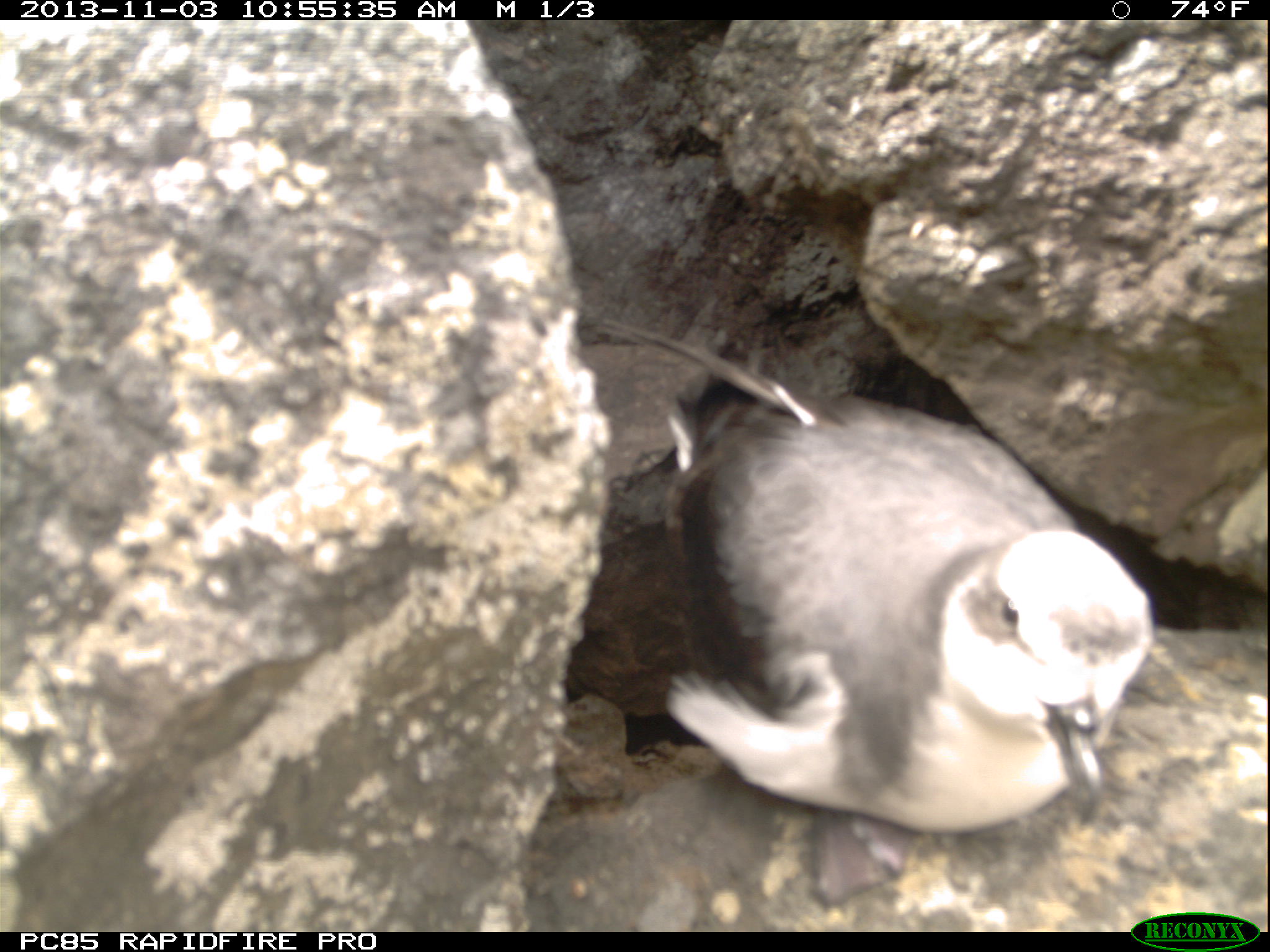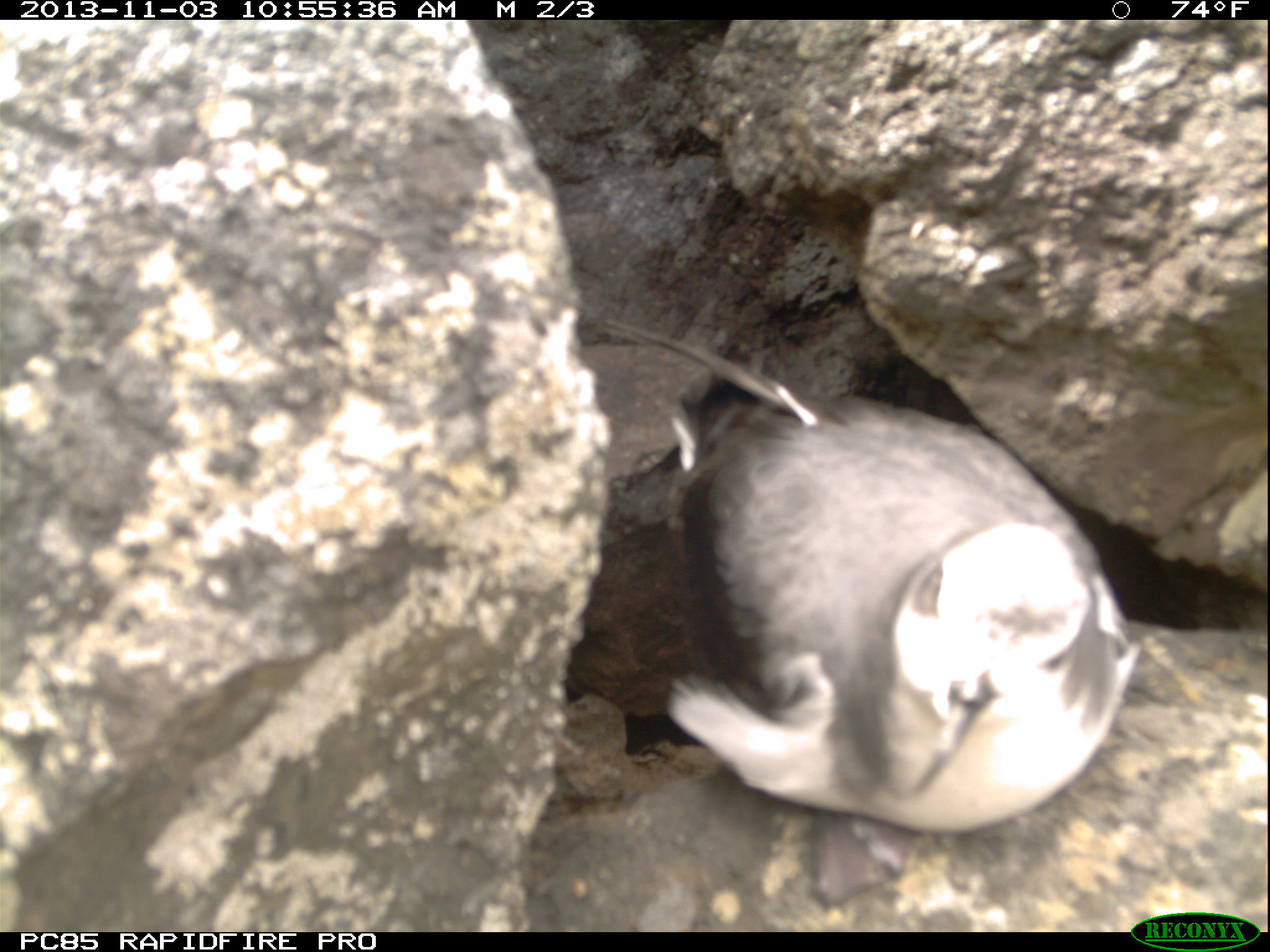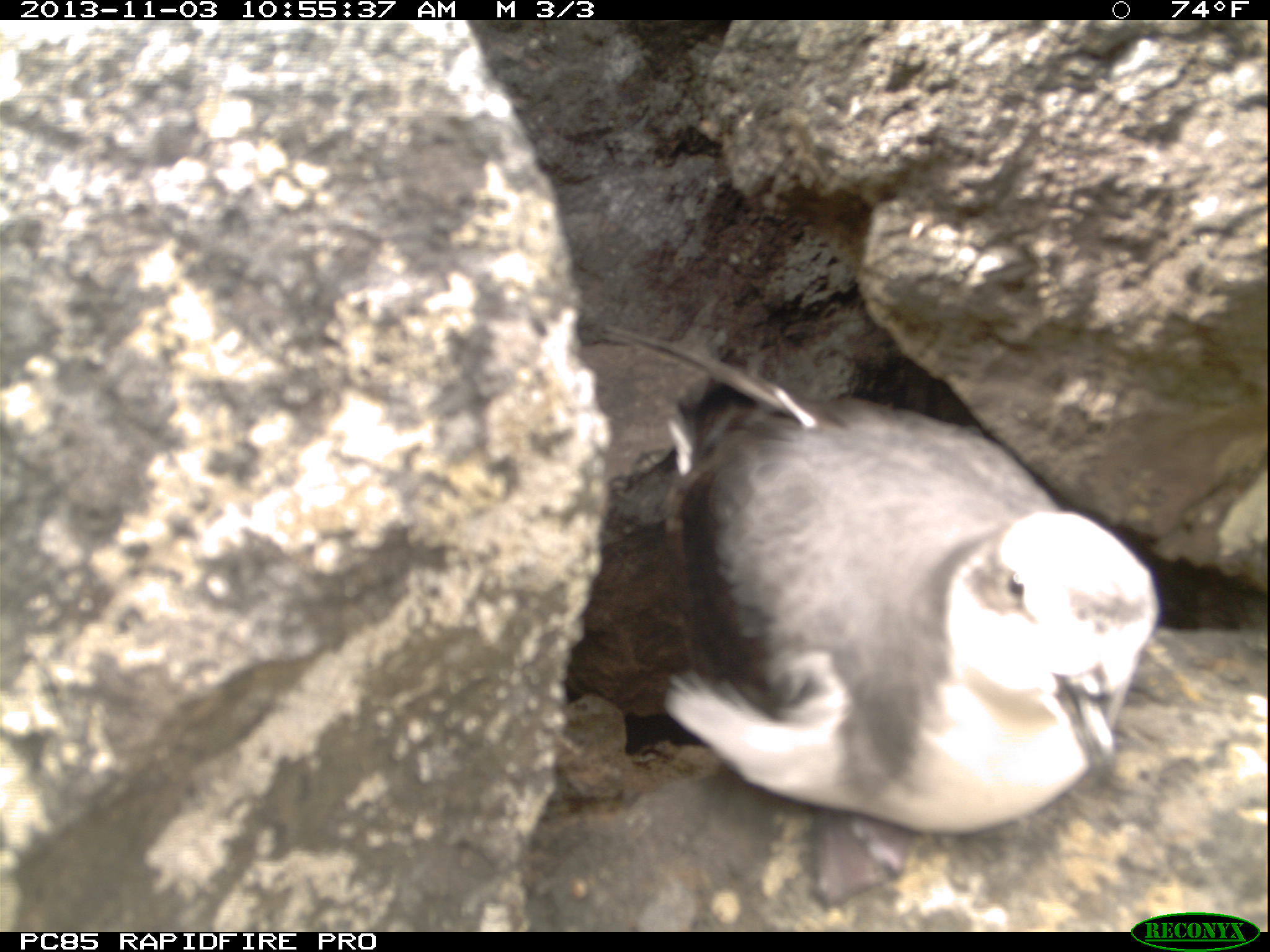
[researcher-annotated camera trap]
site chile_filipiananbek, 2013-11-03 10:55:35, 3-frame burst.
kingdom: Animalia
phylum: Chordata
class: Aves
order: Procellariiformes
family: Procellariidae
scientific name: Procellariidae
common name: petrel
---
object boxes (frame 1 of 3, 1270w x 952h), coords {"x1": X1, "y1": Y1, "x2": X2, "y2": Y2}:
petrel: {"x1": 567, "y1": 316, "x2": 1164, "y2": 842}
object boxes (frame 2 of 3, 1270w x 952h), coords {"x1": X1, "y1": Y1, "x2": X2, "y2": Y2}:
petrel: {"x1": 589, "y1": 324, "x2": 1134, "y2": 844}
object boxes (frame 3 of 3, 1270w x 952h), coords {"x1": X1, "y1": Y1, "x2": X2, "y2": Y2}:
petrel: {"x1": 564, "y1": 338, "x2": 1164, "y2": 868}